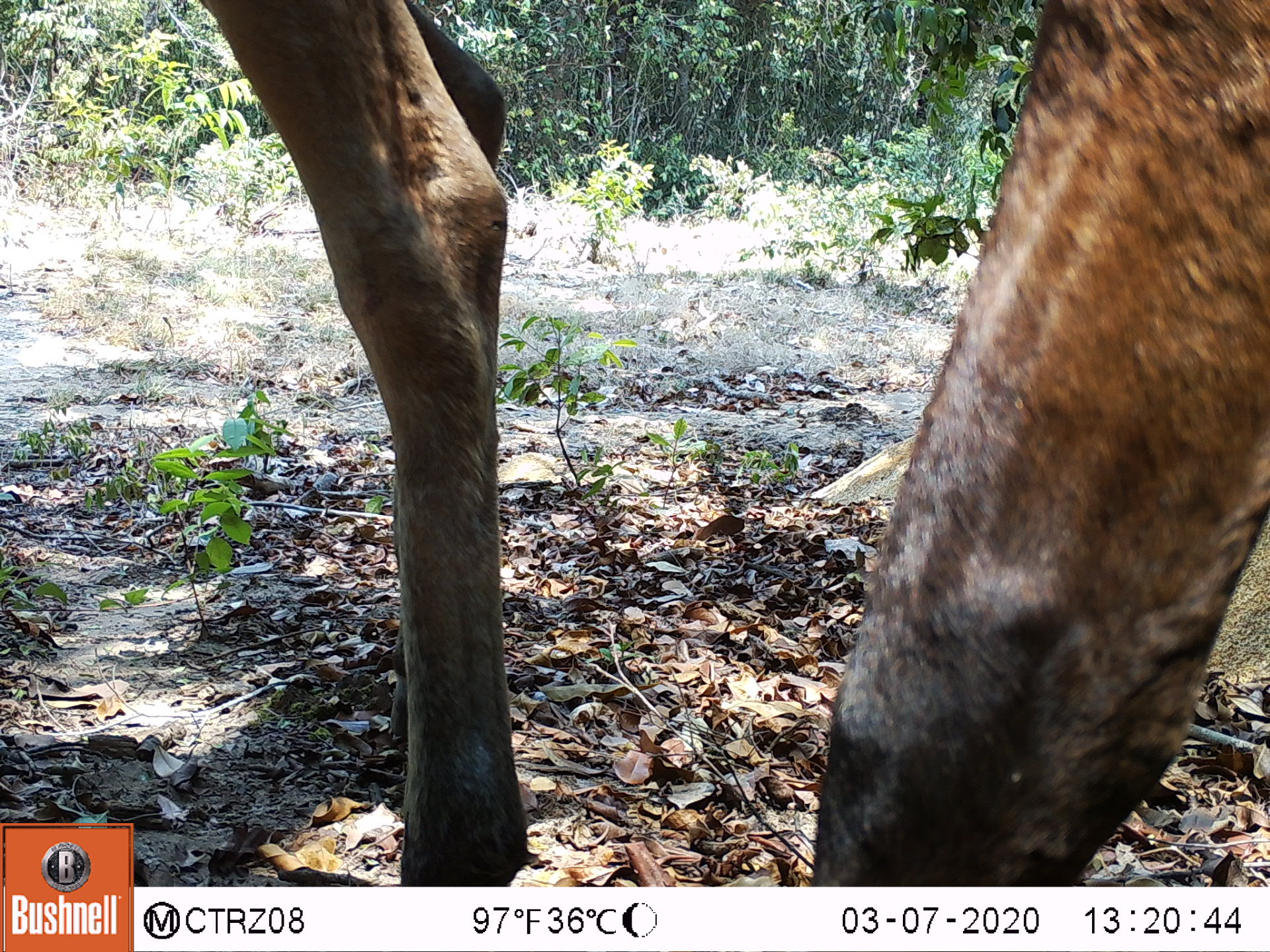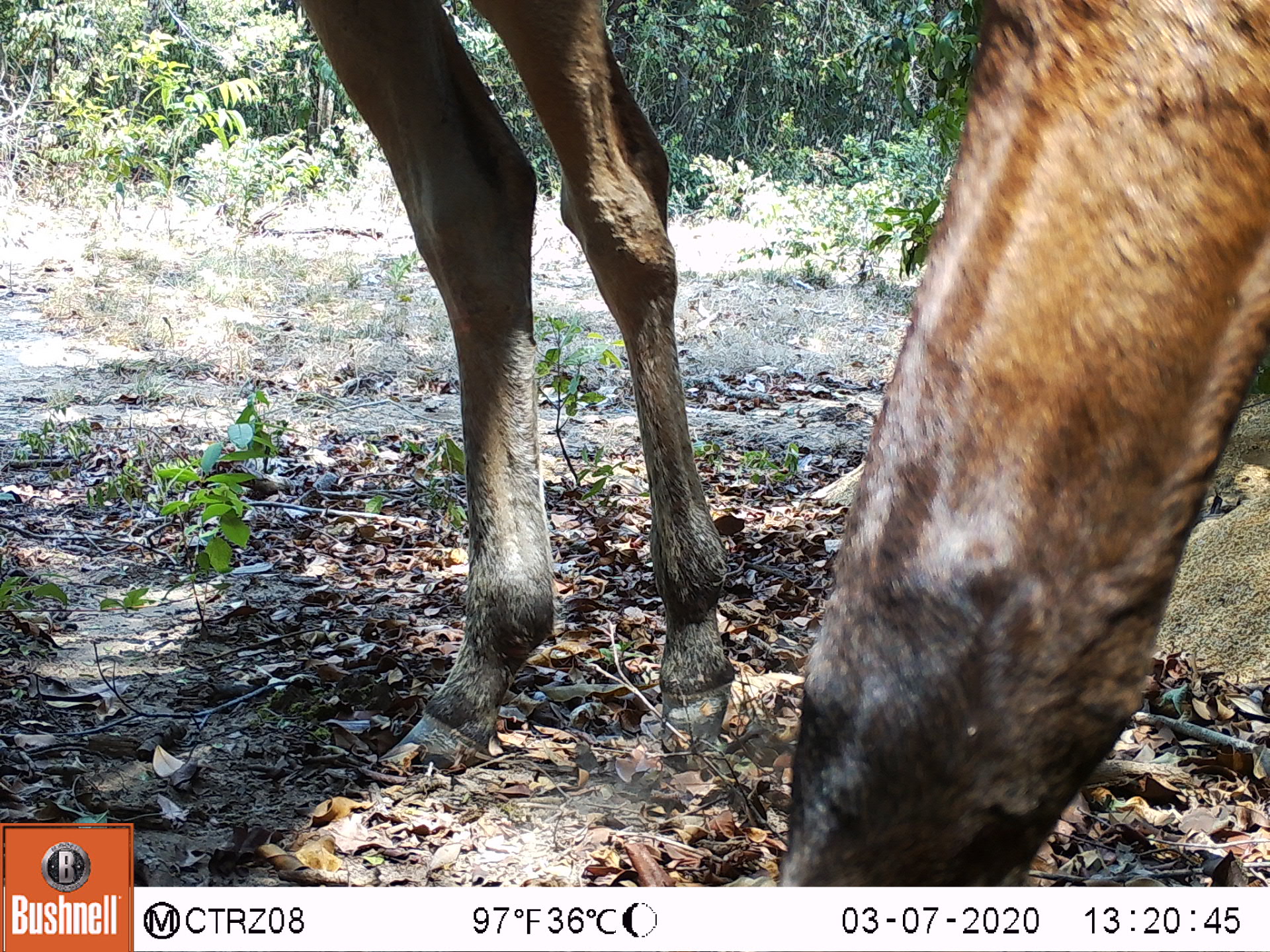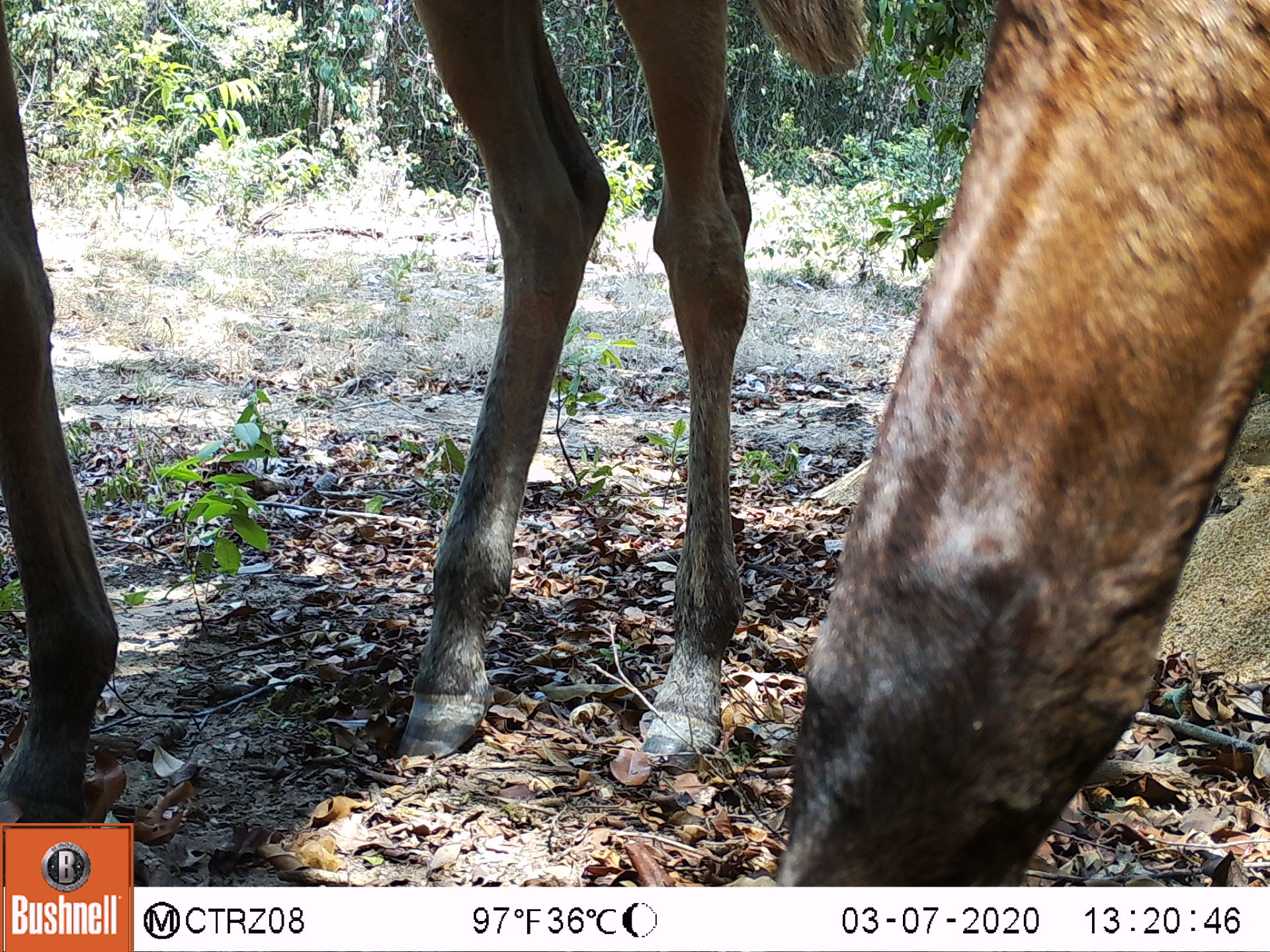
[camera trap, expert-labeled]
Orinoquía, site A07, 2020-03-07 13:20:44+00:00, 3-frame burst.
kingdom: Animalia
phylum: Chordata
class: Mammalia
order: Perissodactyla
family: Equidae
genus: Equus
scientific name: Equus caballus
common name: domestic horse